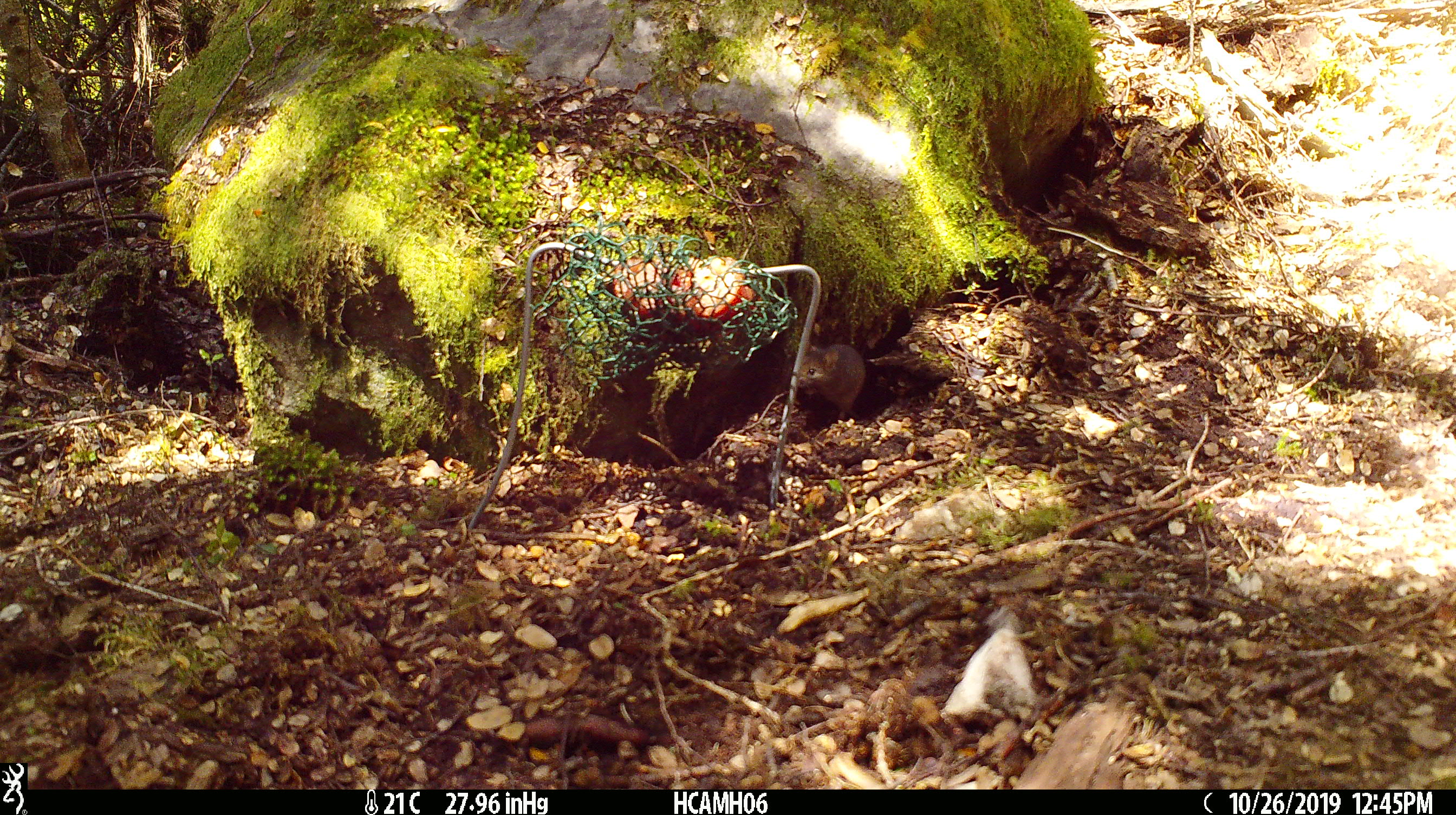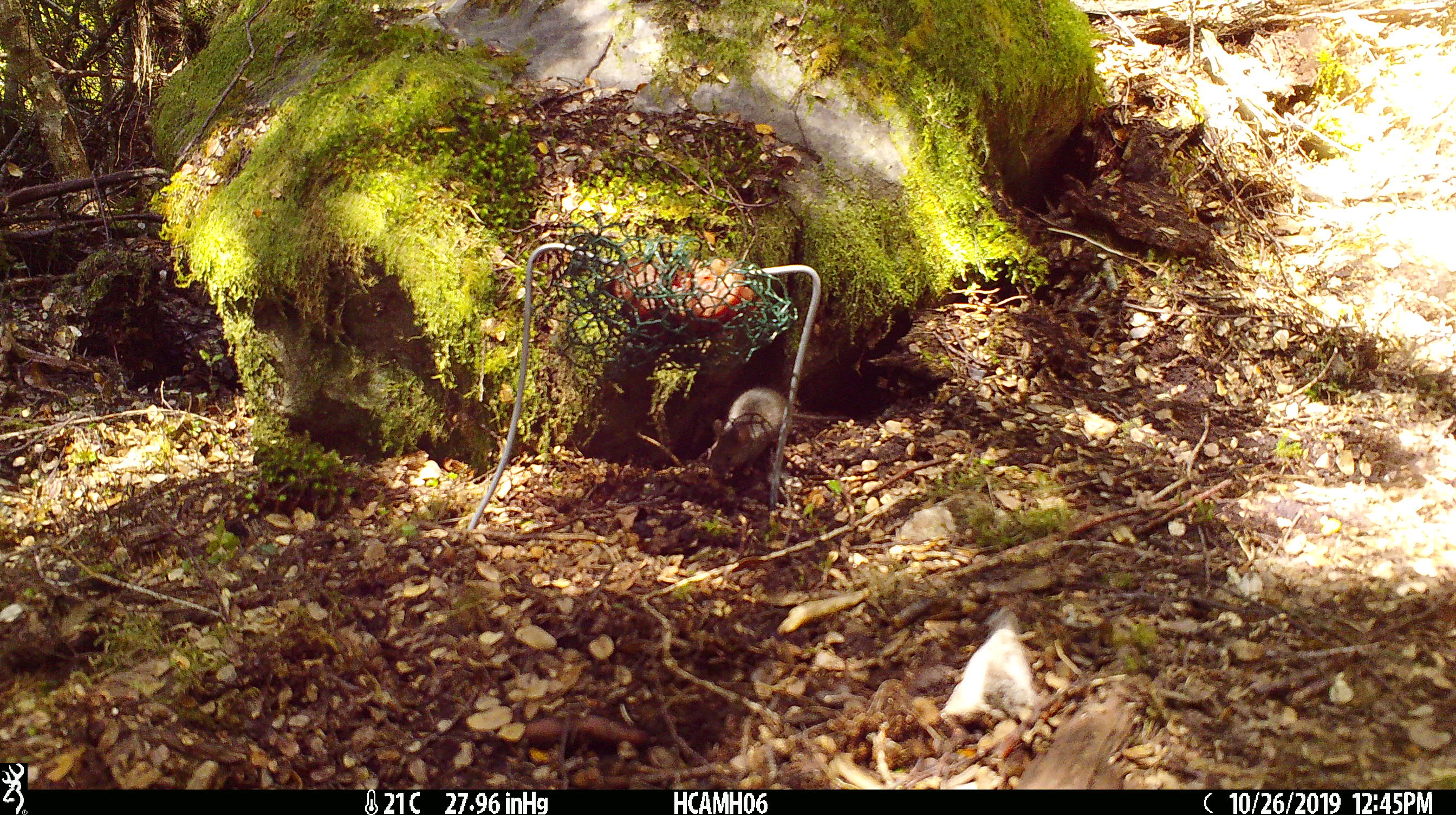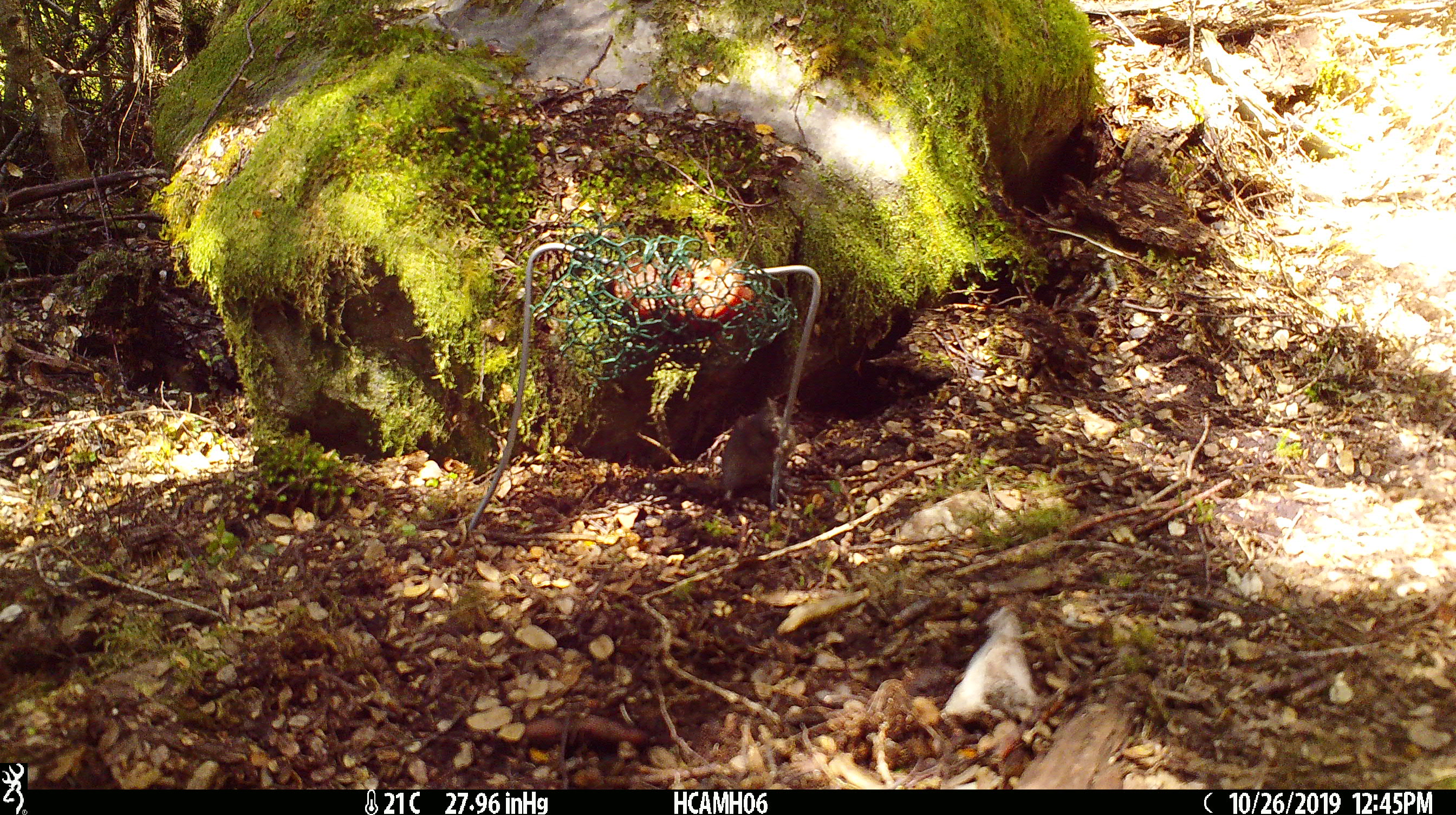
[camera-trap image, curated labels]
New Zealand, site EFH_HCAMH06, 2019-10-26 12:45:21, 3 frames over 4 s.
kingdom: Animalia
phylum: Chordata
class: Mammalia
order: Rodentia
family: Muridae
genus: Mus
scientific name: Mus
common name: mouse